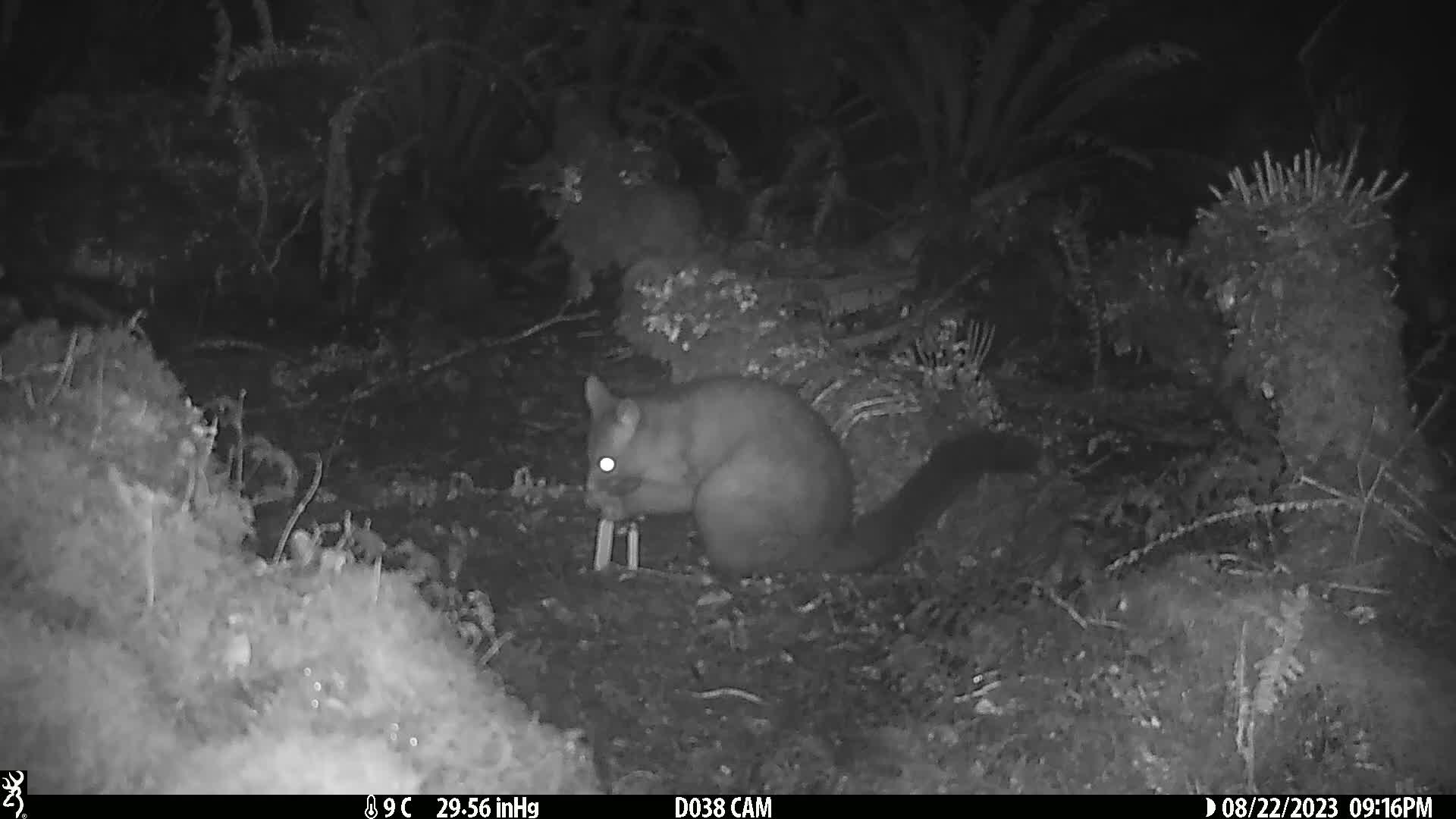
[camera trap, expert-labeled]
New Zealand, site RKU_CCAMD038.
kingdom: Animalia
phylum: Chordata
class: Mammalia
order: Diprotodontia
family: Phalangeridae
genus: Trichosurus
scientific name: Trichosurus vulpecula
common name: common brushtail possum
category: possum